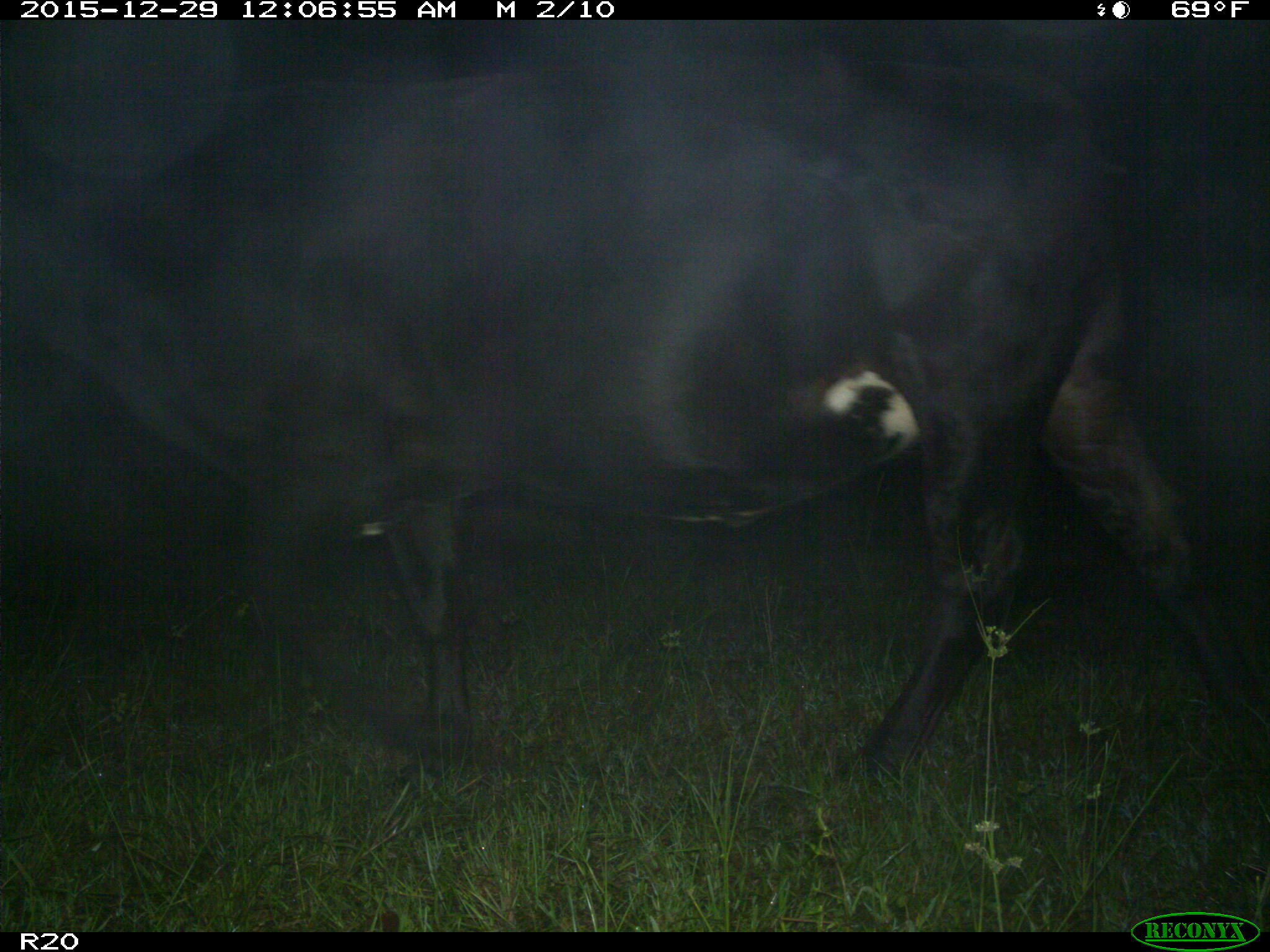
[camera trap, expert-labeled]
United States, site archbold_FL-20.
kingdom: Animalia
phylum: Chordata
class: Mammalia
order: Artiodactyla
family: Bovidae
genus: Bos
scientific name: Bos taurus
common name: domestic cow